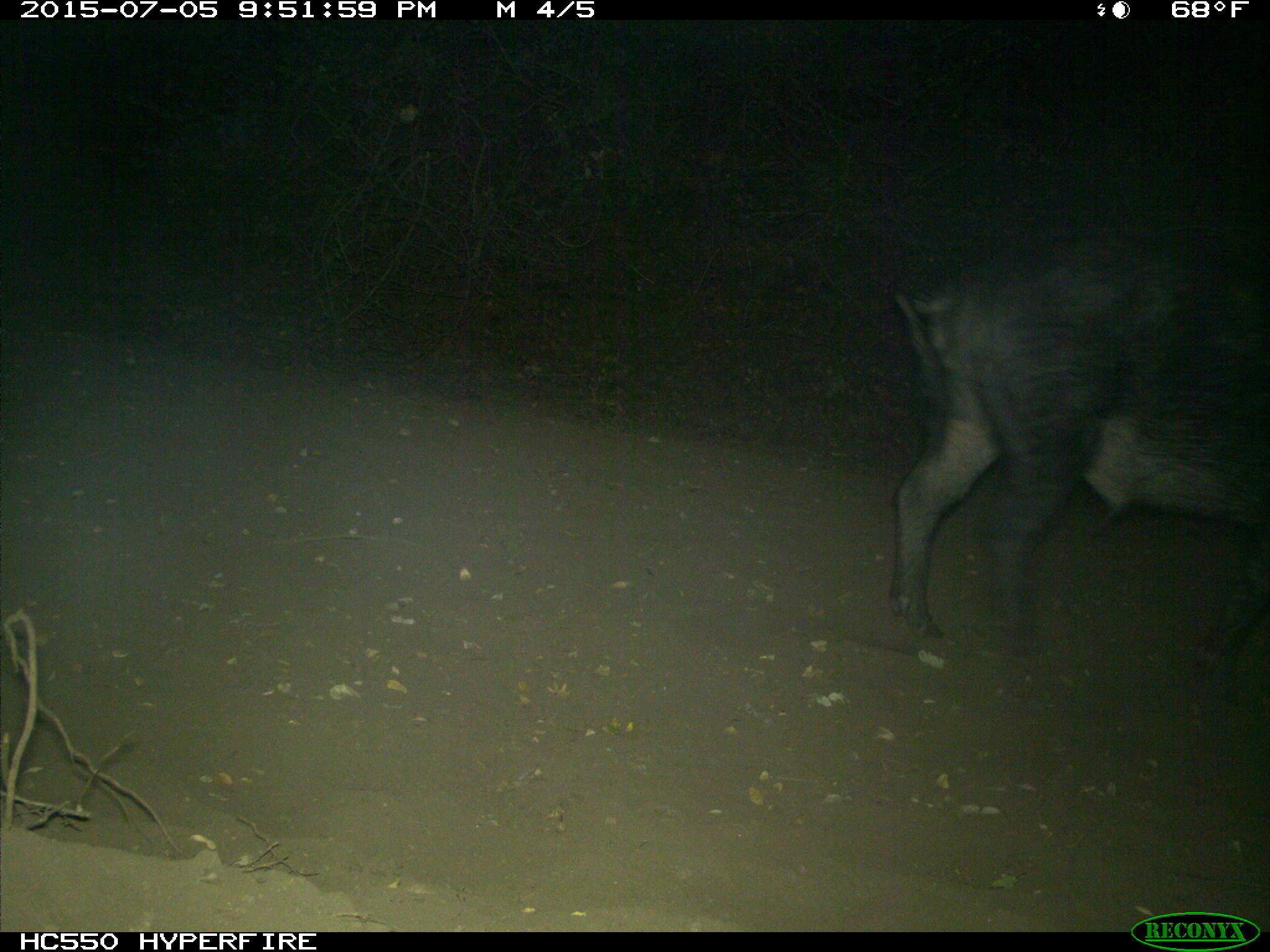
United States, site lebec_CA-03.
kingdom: Animalia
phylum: Chordata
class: Mammalia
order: Artiodactyla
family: Suidae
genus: Sus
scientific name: Sus scrofa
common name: wild boar